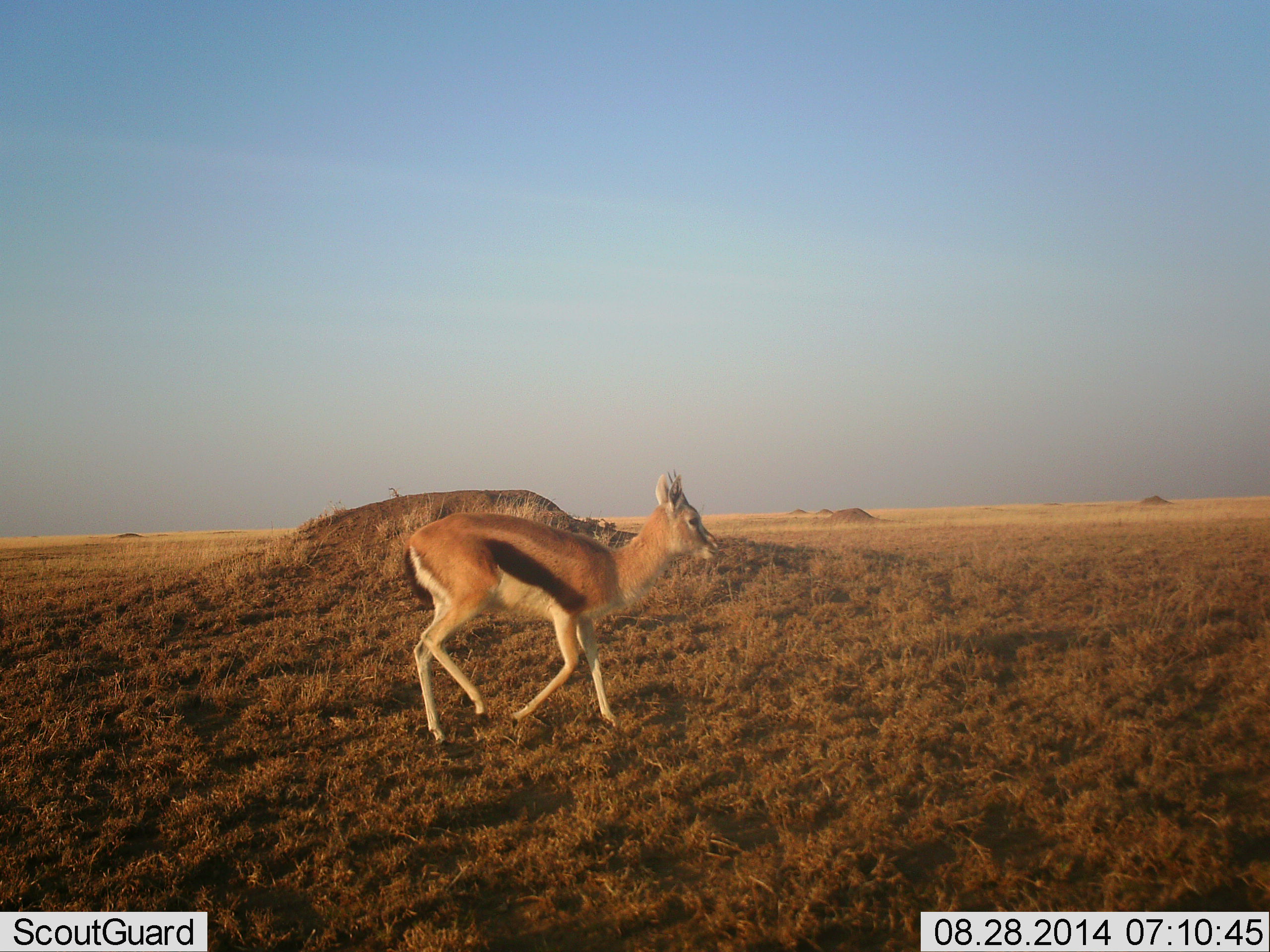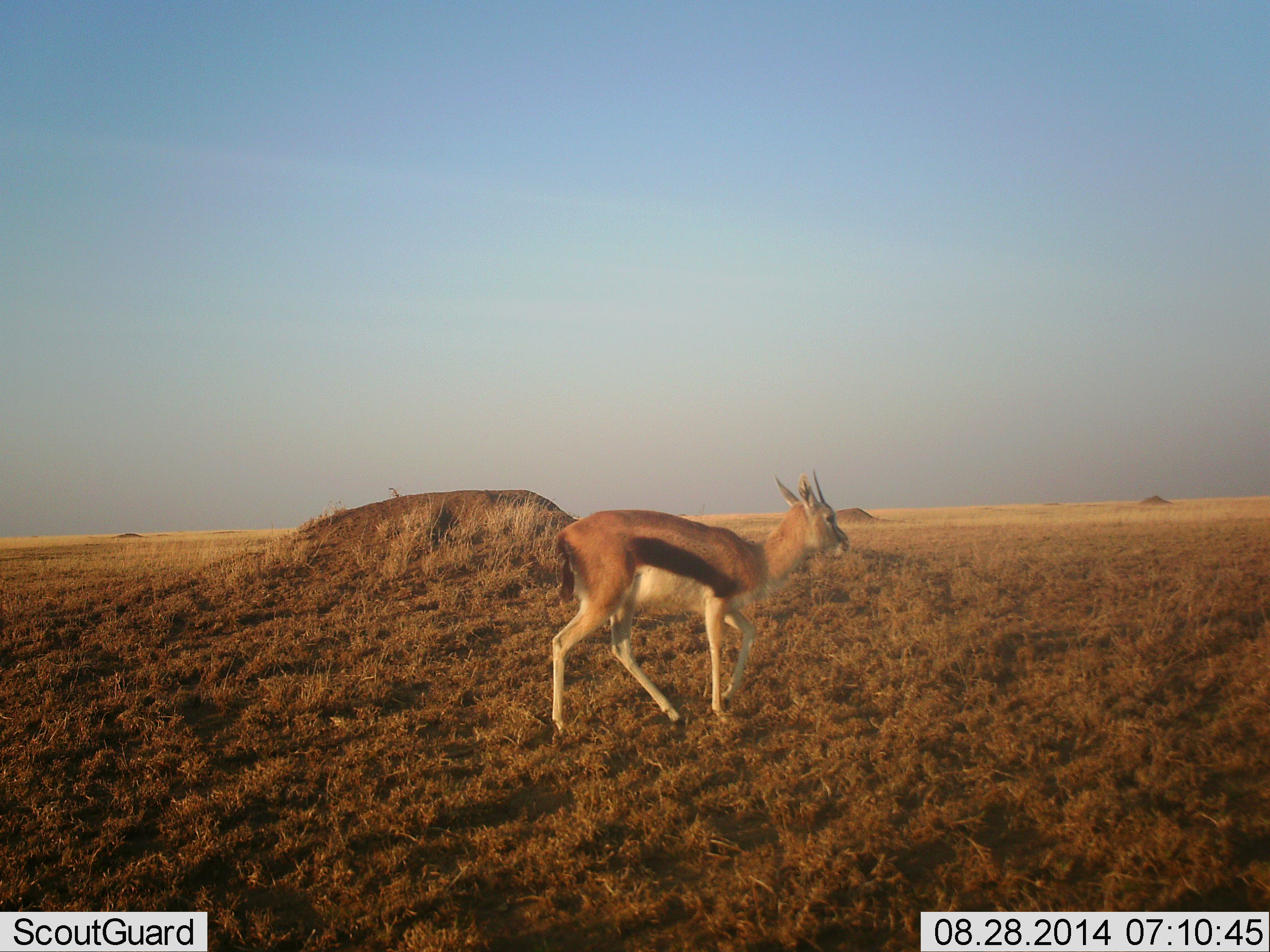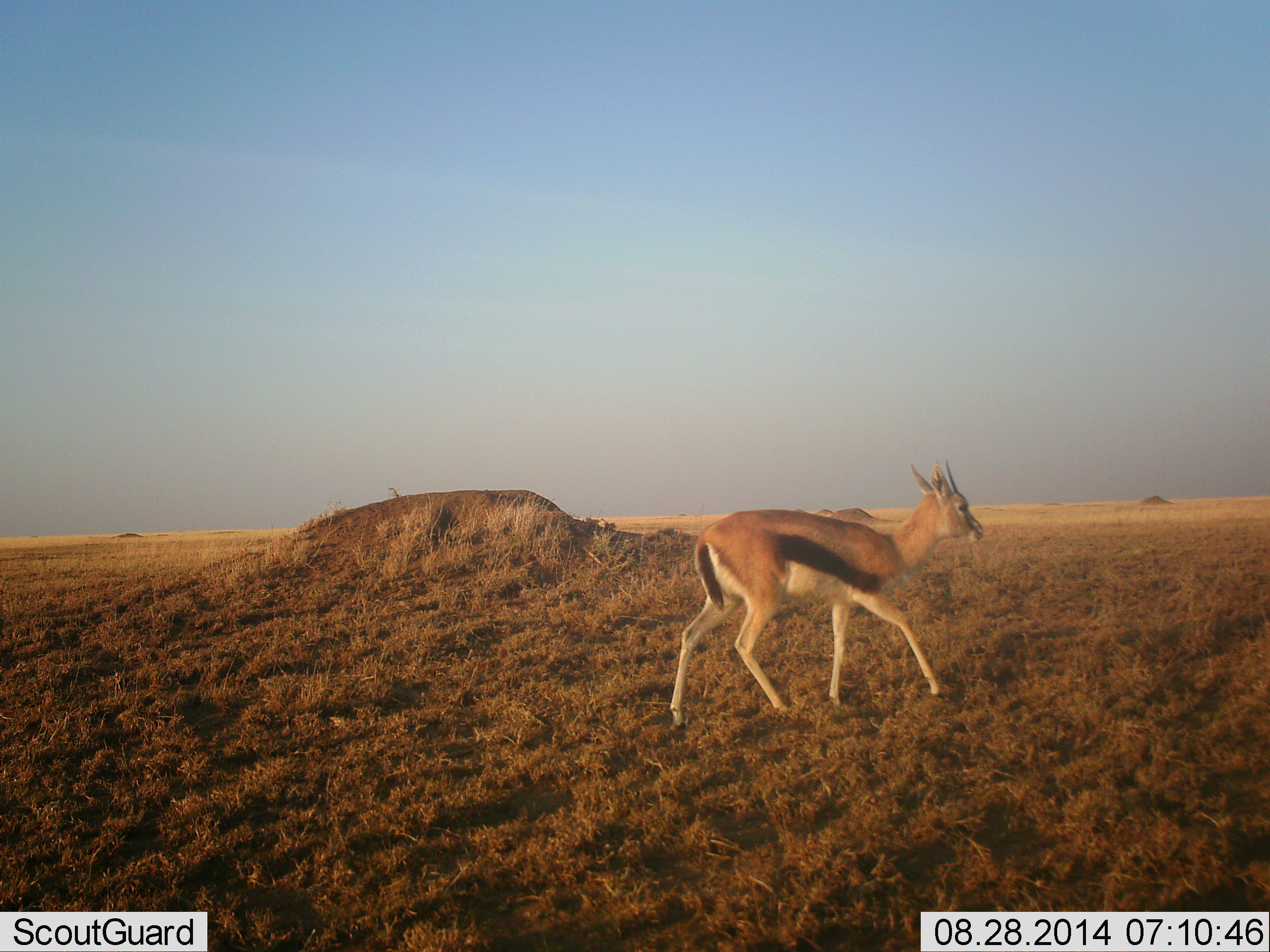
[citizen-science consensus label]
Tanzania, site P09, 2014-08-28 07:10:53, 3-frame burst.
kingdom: Animalia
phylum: Chordata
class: Mammalia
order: Artiodactyla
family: Bovidae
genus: Eudorcas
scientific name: Eudorcas thomsonii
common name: thomson's gazelle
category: gazellethomsons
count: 1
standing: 0%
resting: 0%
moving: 100%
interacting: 0%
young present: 0%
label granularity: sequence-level